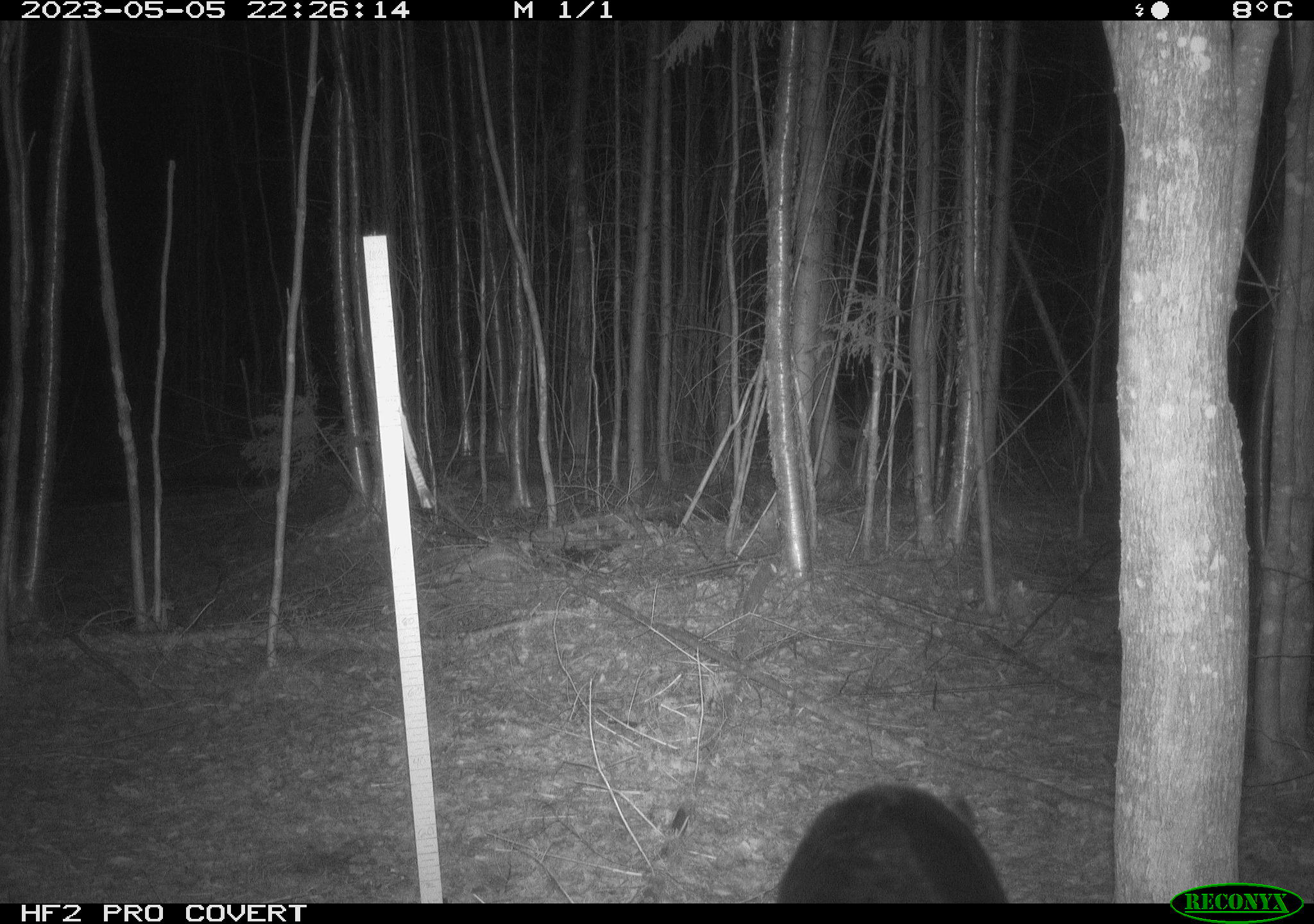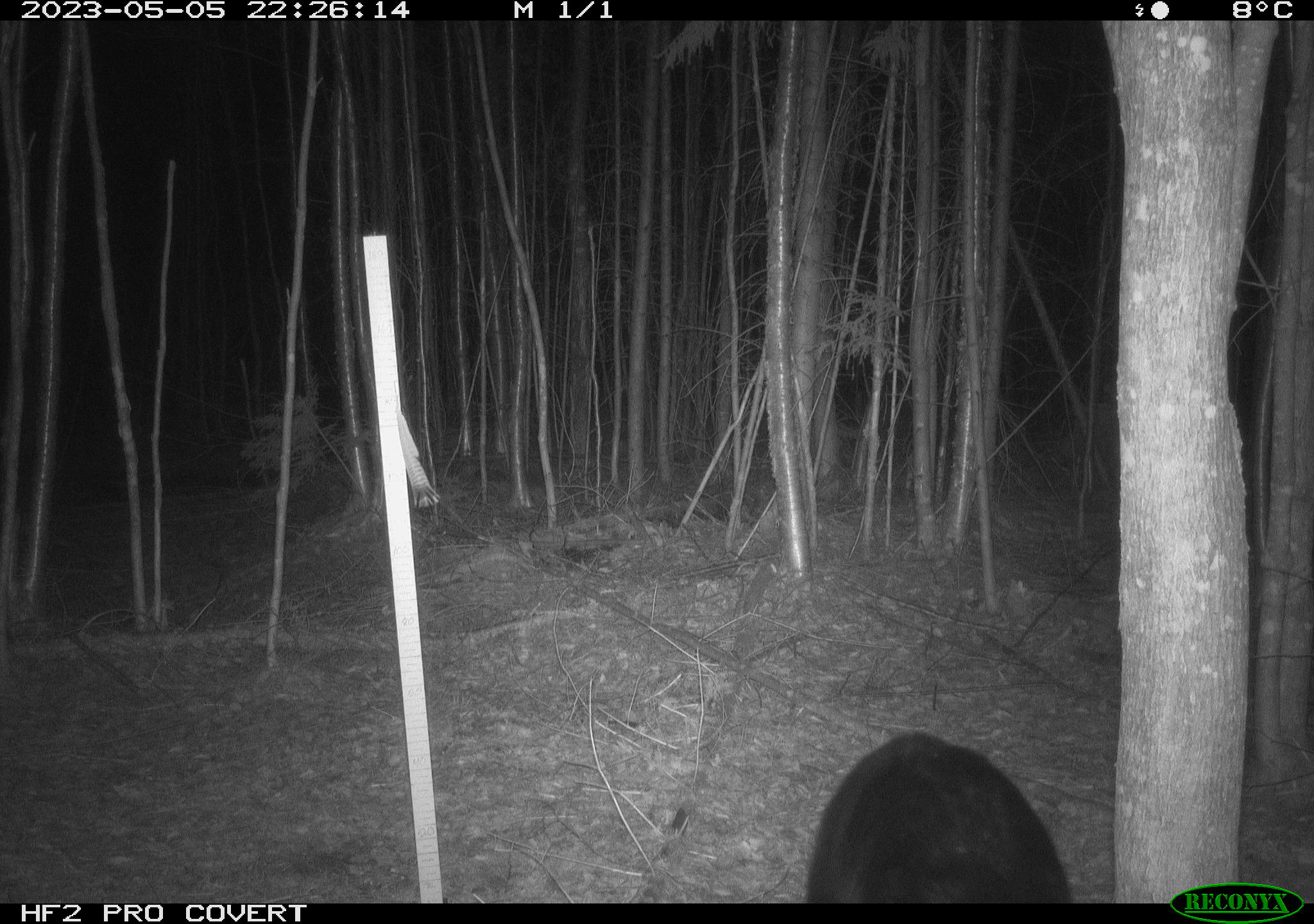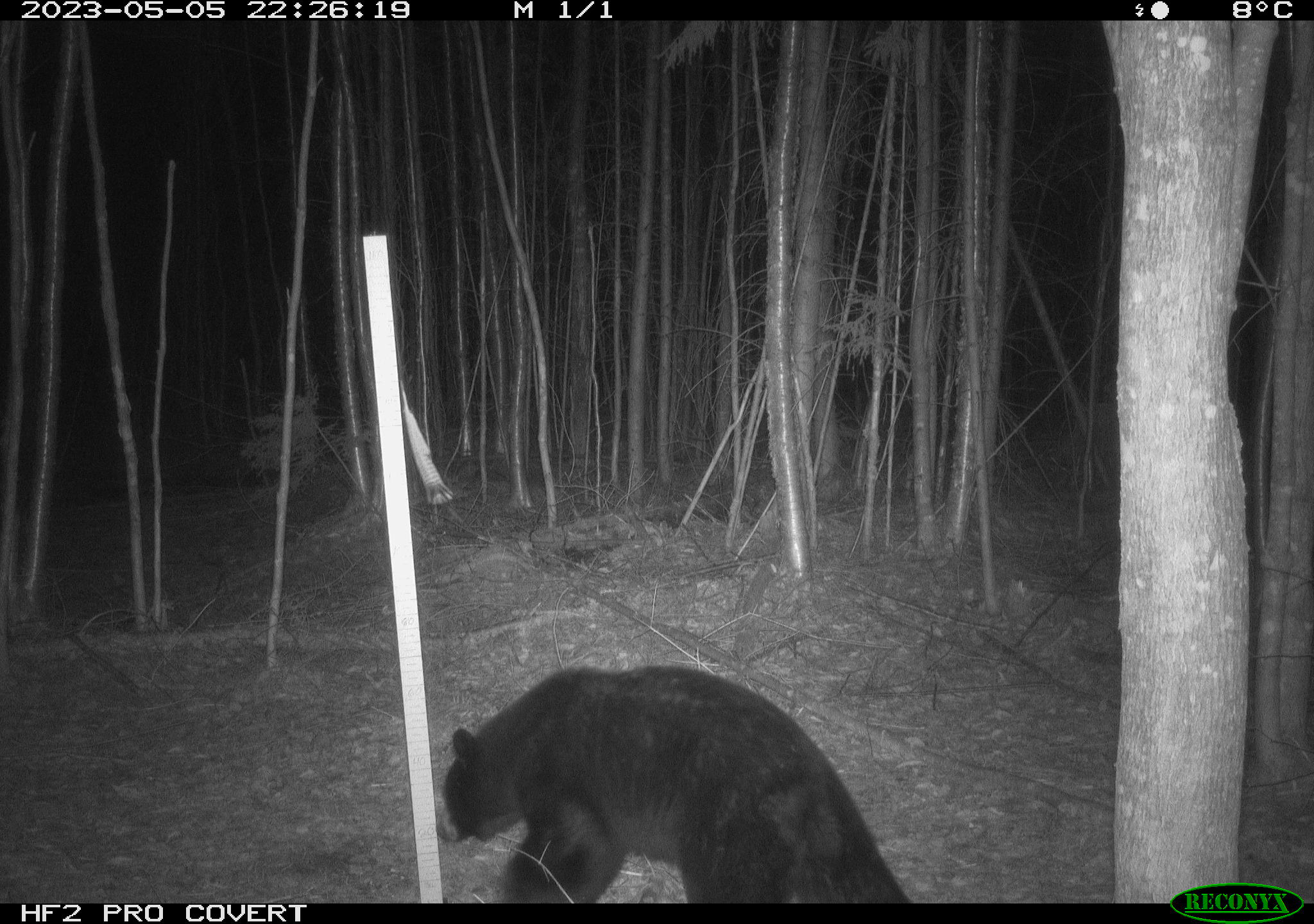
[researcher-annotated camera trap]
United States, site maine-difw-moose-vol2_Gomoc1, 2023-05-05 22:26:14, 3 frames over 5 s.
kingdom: Animalia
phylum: Chordata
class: Mammalia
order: Carnivora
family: Ursidae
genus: Ursus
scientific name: Ursus americanus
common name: black bear